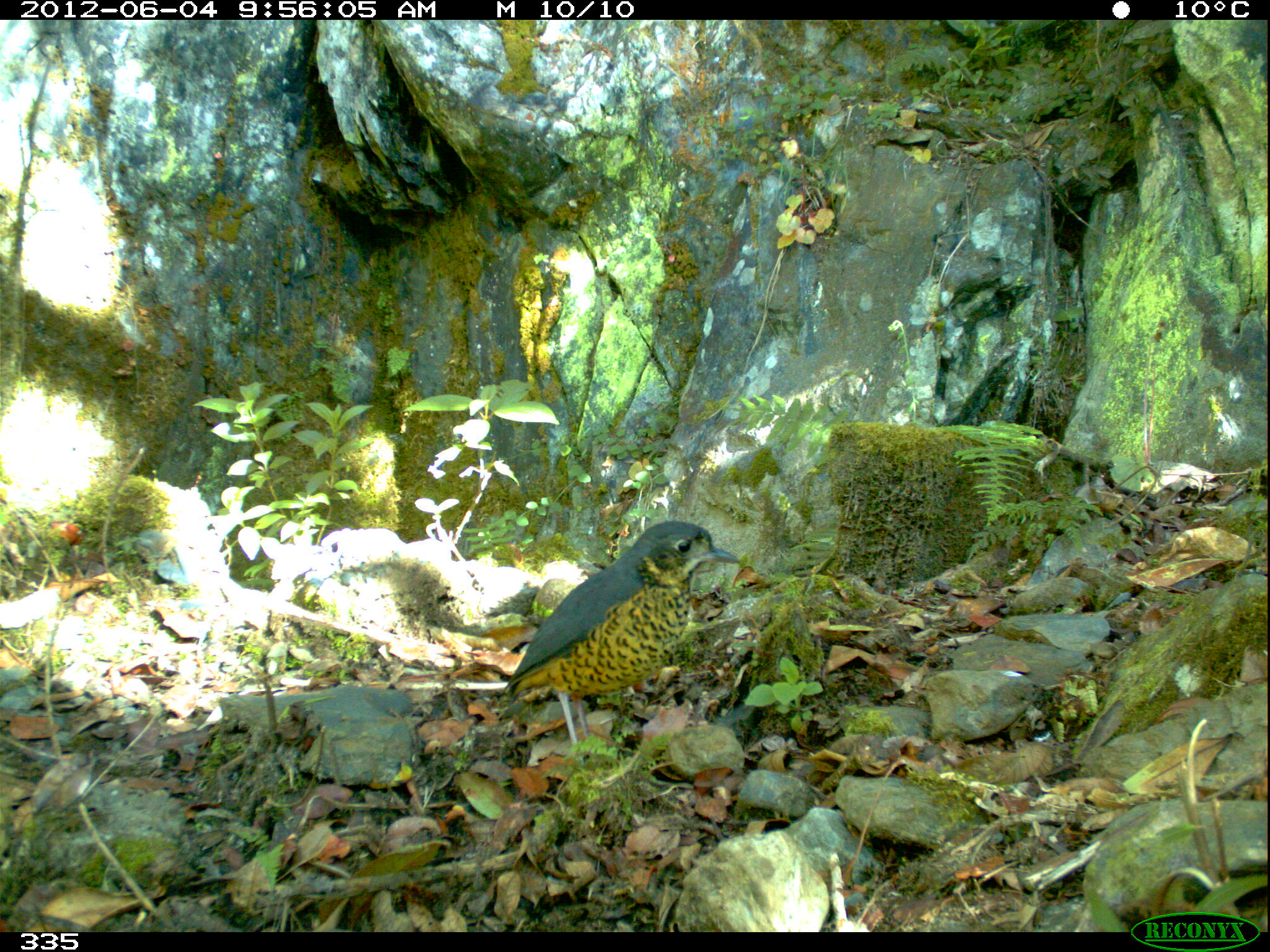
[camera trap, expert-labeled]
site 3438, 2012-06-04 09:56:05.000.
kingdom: Animalia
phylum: Chordata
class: Aves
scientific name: Aves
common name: bird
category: unknown bird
Unknown bird (bird) (Aves).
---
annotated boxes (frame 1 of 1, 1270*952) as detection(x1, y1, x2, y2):
unknown bird: detection(500, 519, 742, 765)